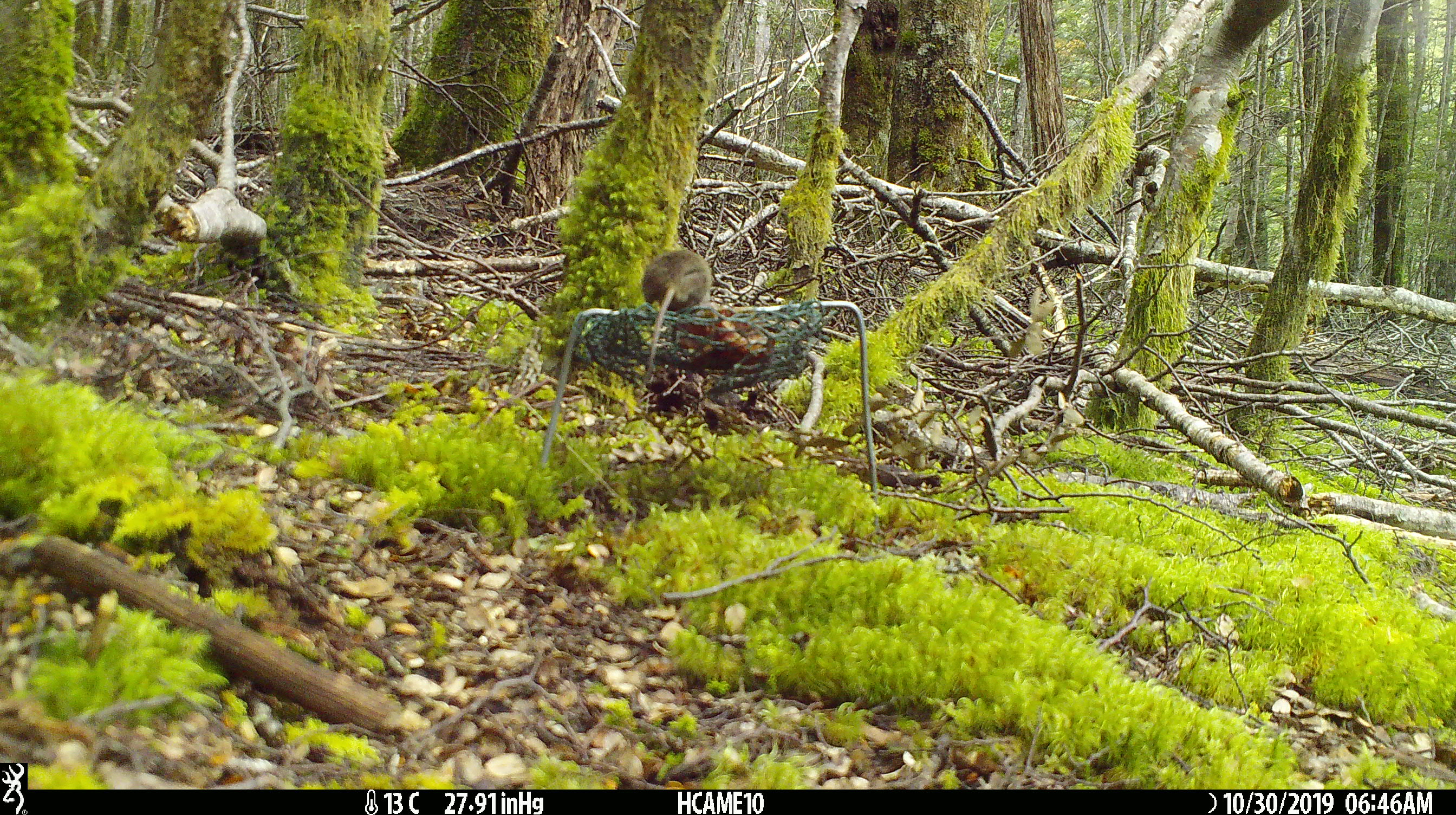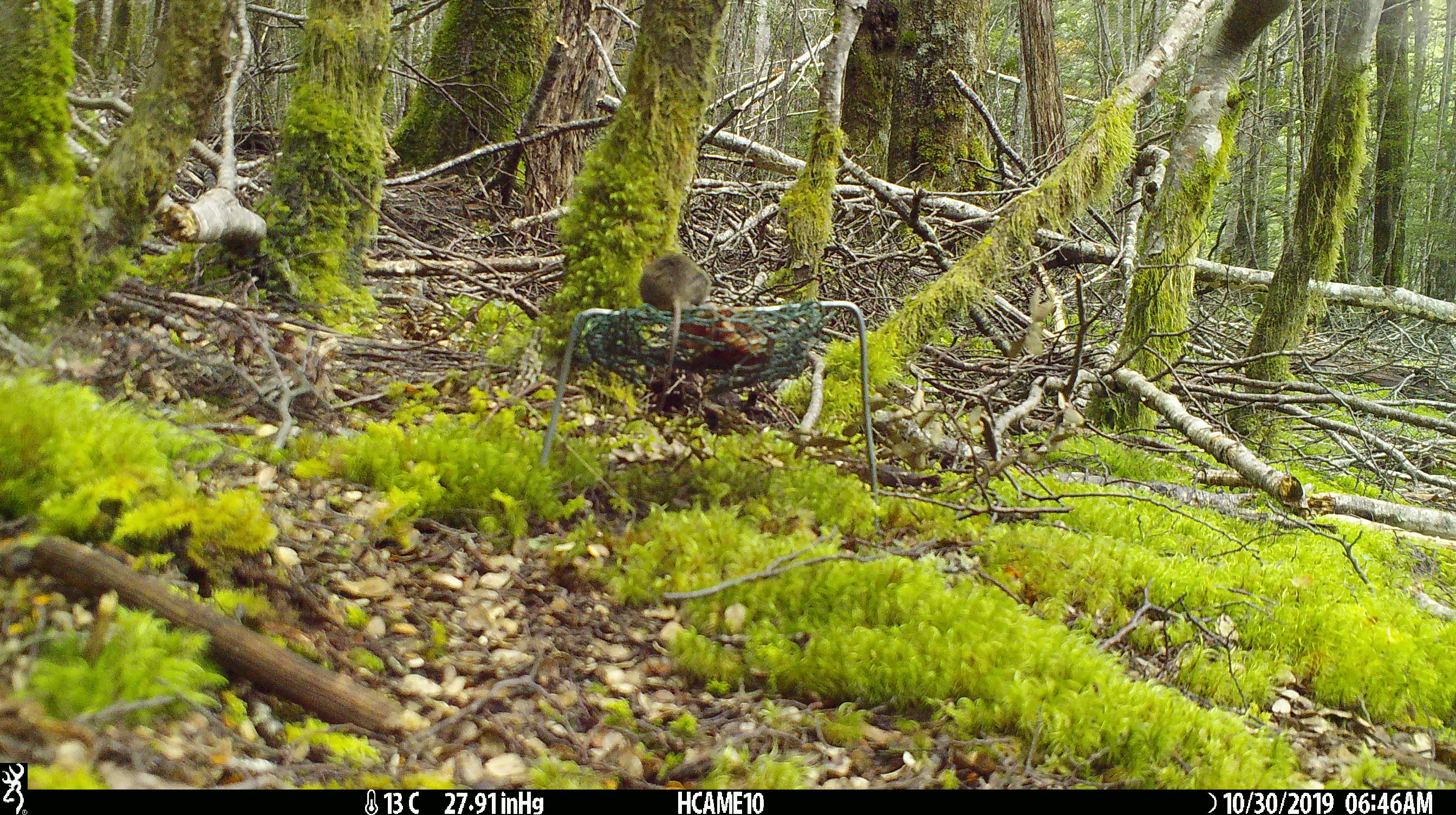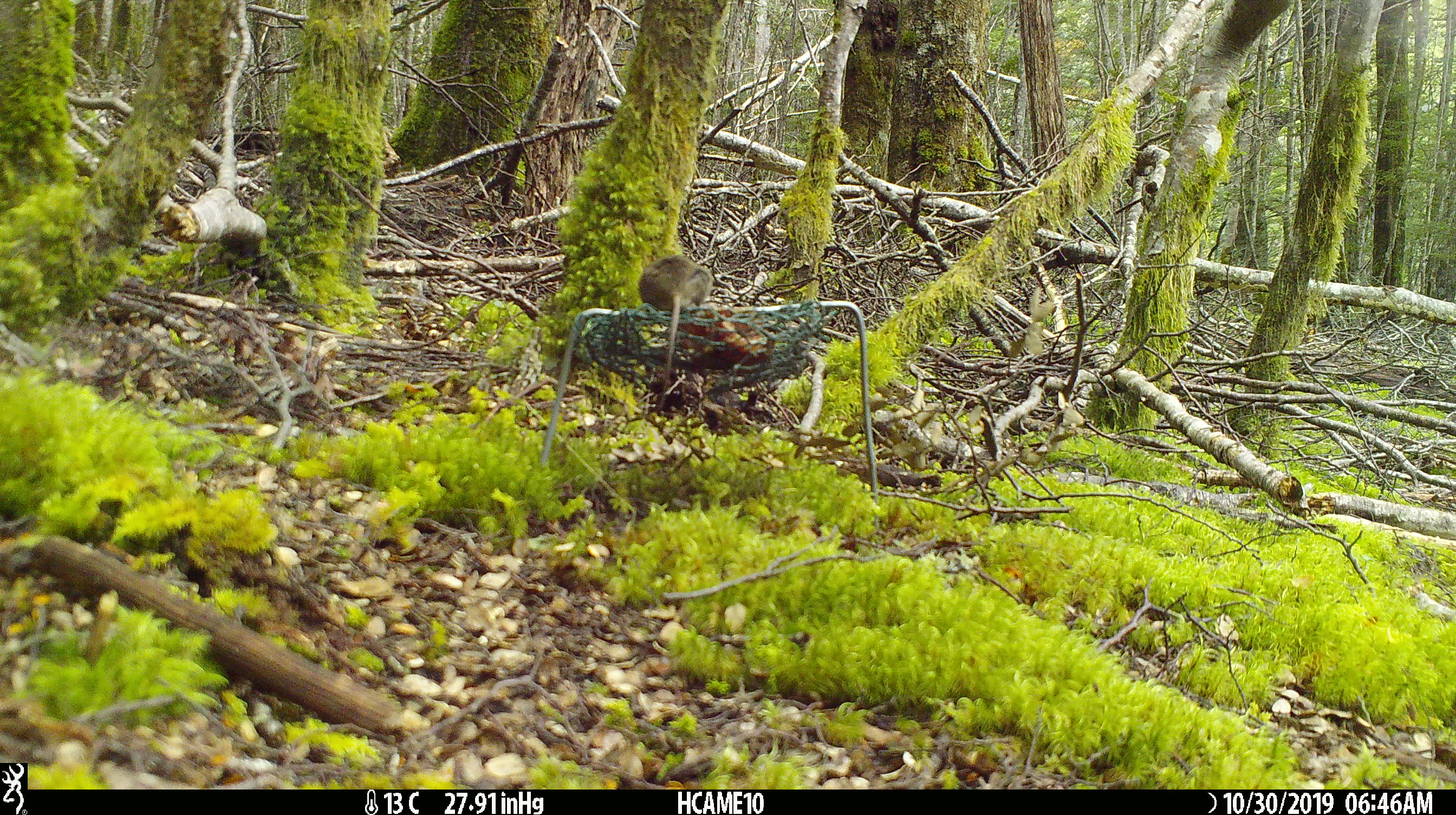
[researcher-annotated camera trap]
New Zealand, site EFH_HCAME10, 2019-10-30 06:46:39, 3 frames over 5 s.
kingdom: Animalia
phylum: Chordata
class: Mammalia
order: Rodentia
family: Muridae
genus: Mus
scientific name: Mus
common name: mouse